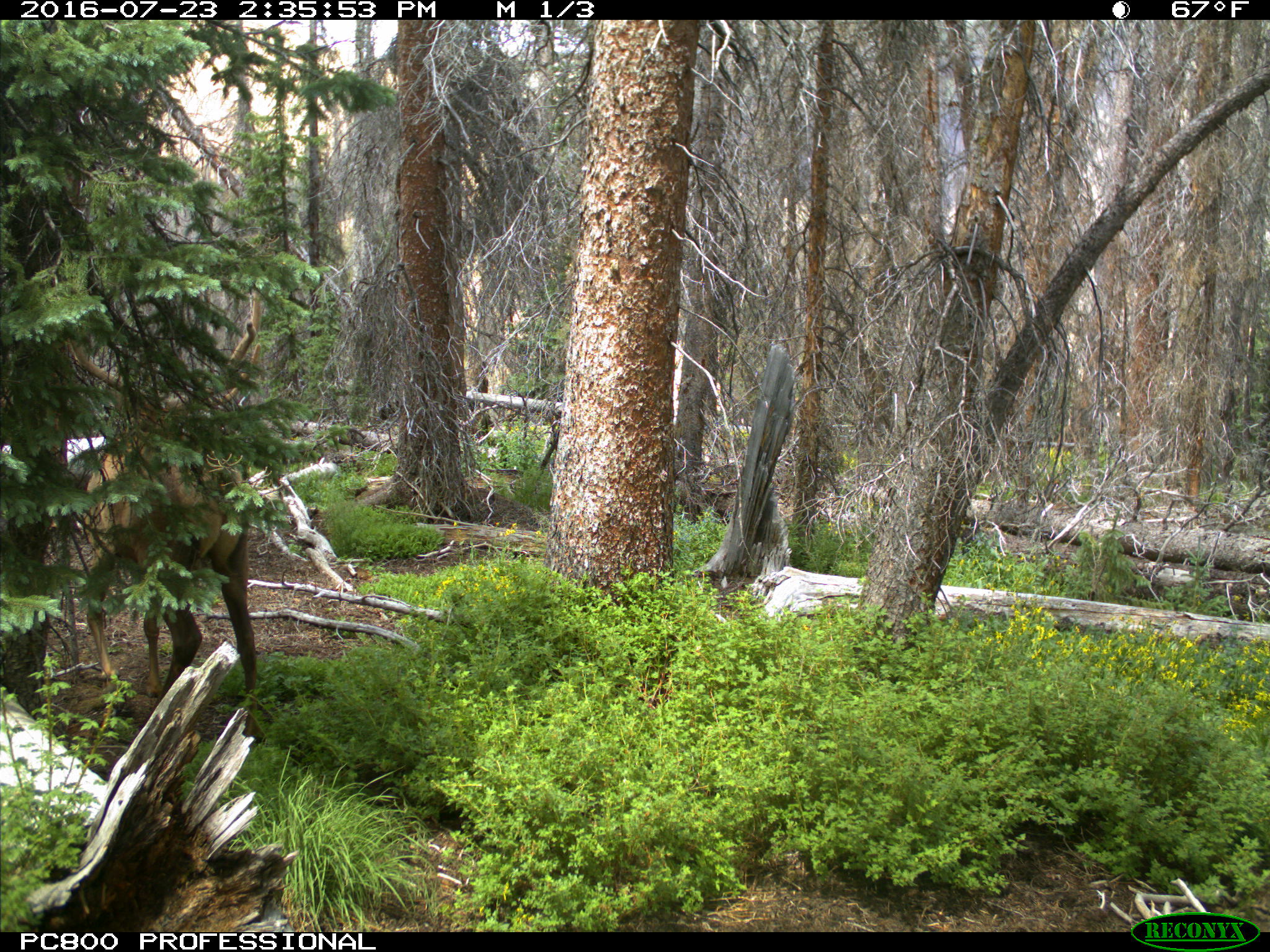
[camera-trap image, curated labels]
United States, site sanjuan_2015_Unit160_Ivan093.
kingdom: Animalia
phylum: Chordata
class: Mammalia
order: Artiodactyla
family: Cervidae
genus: Cervus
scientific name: Cervus elaphus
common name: red deer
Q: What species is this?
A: Cervus elaphus (red deer).